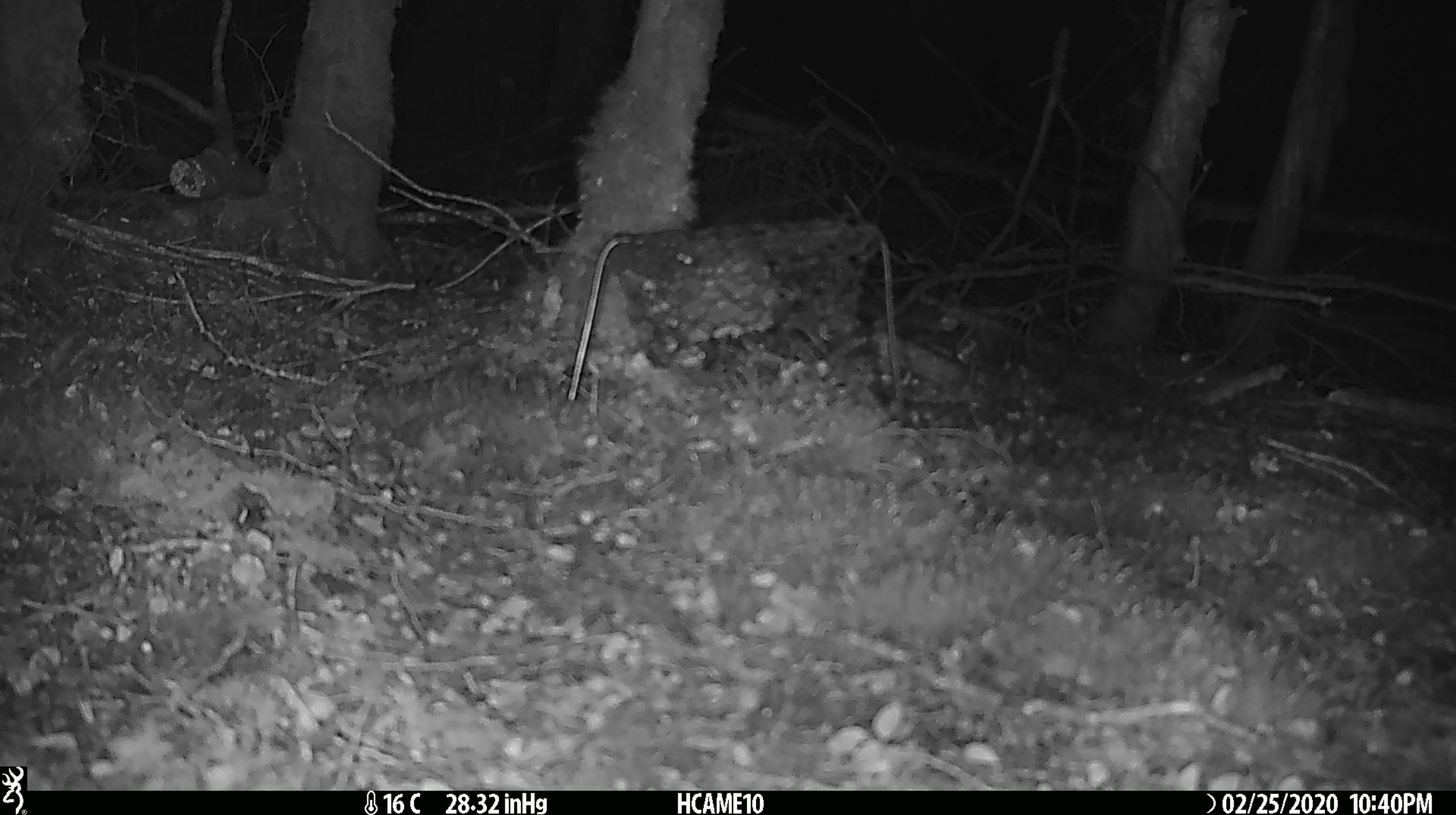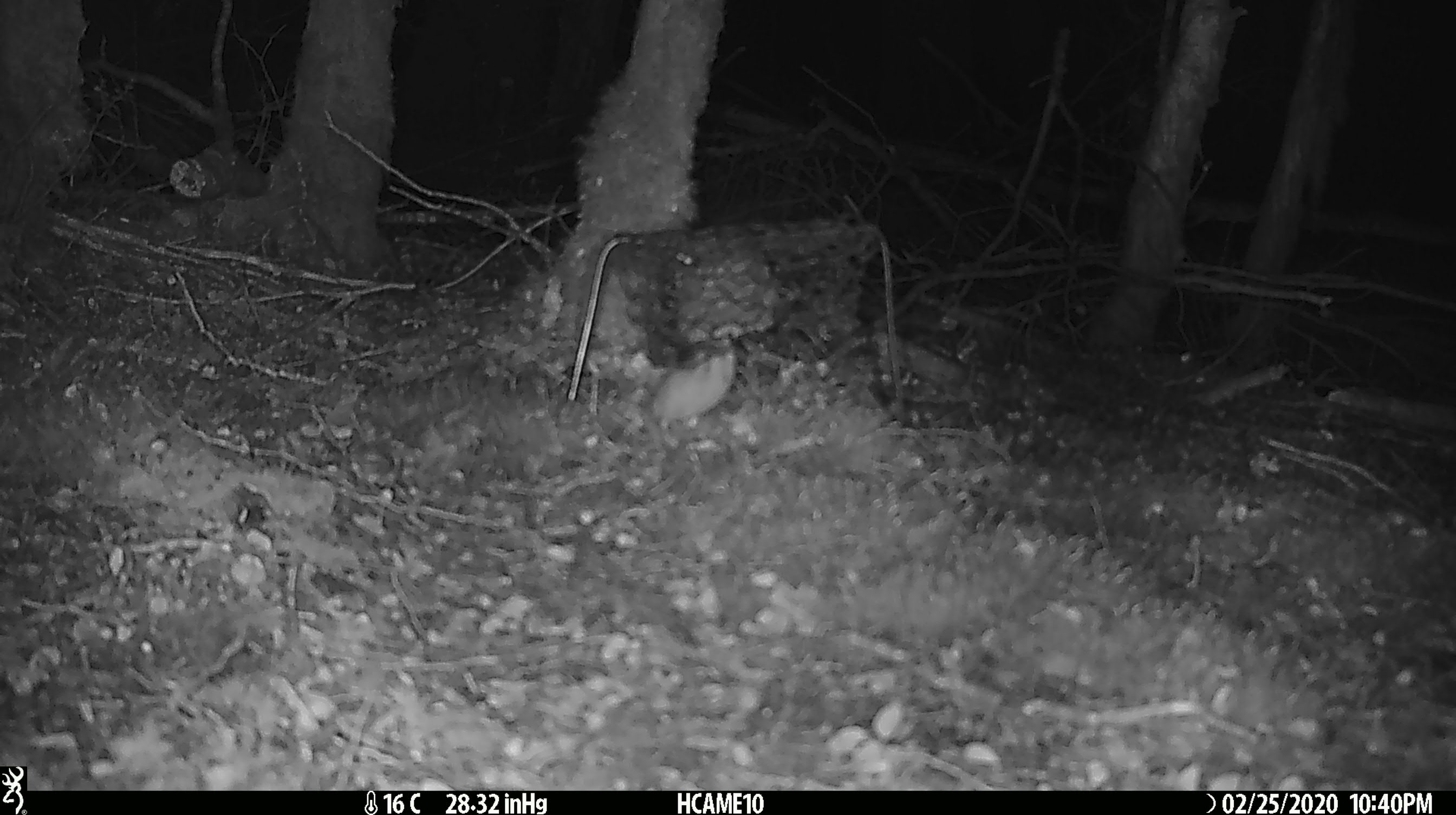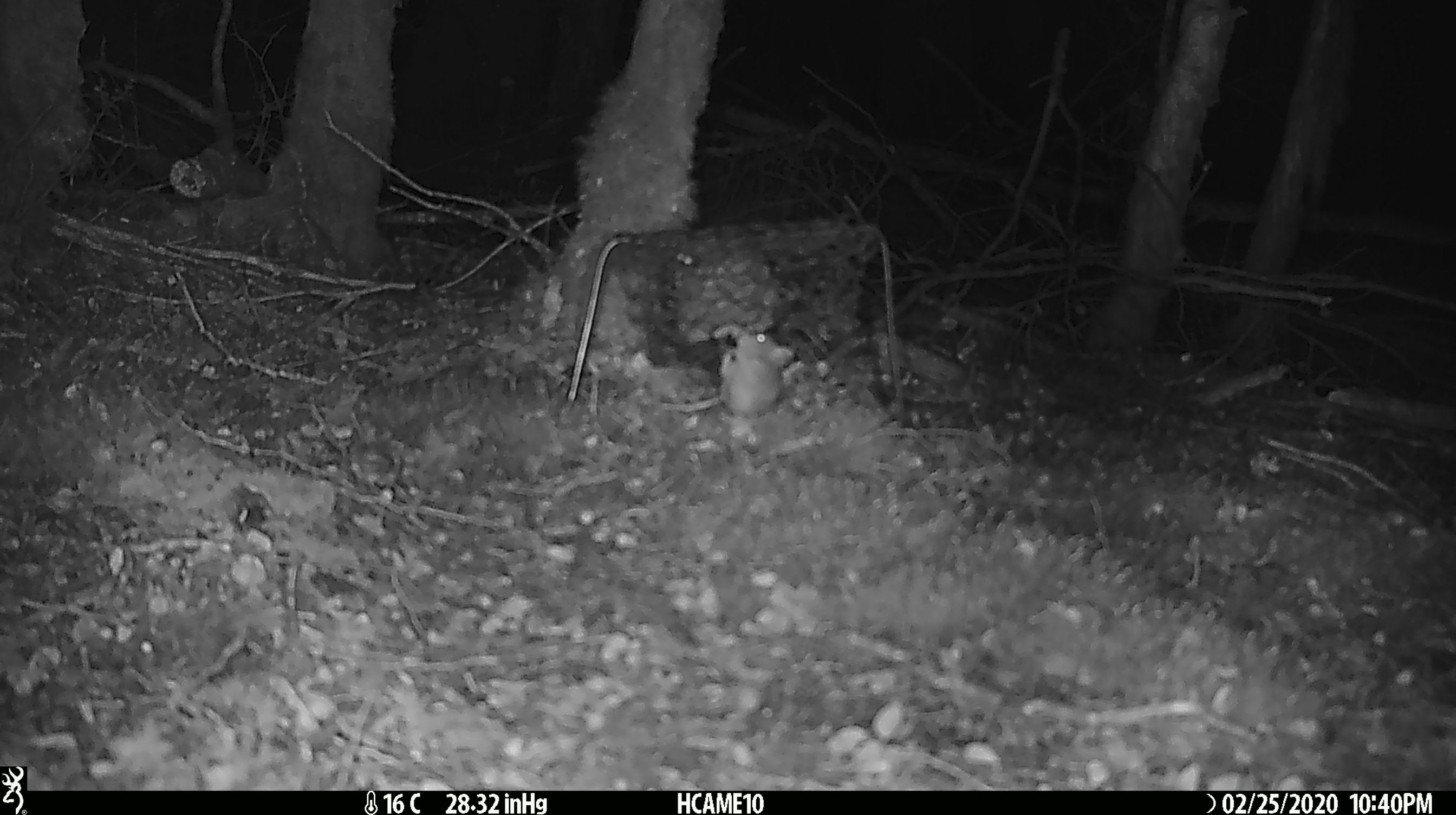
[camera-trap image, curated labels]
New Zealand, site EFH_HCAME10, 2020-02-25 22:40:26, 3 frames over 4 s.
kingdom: Animalia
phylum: Chordata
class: Mammalia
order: Rodentia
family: Muridae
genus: Mus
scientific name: Mus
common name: mouse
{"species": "mouse (Mus)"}